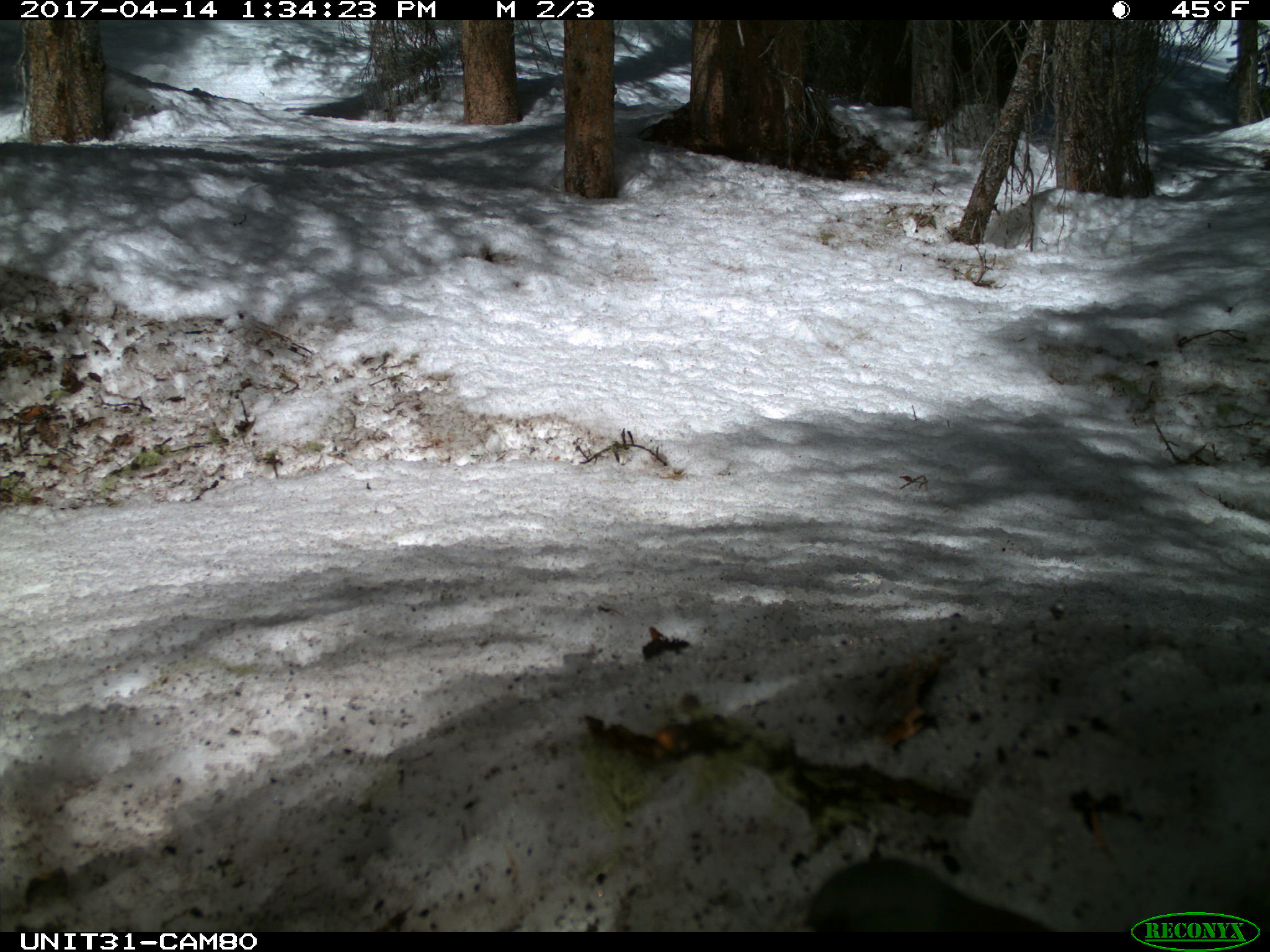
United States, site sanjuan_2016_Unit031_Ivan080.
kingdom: Animalia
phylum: Chordata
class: Aves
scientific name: Aves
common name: birds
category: unidentified bird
Unidentified bird (birds) (Aves).